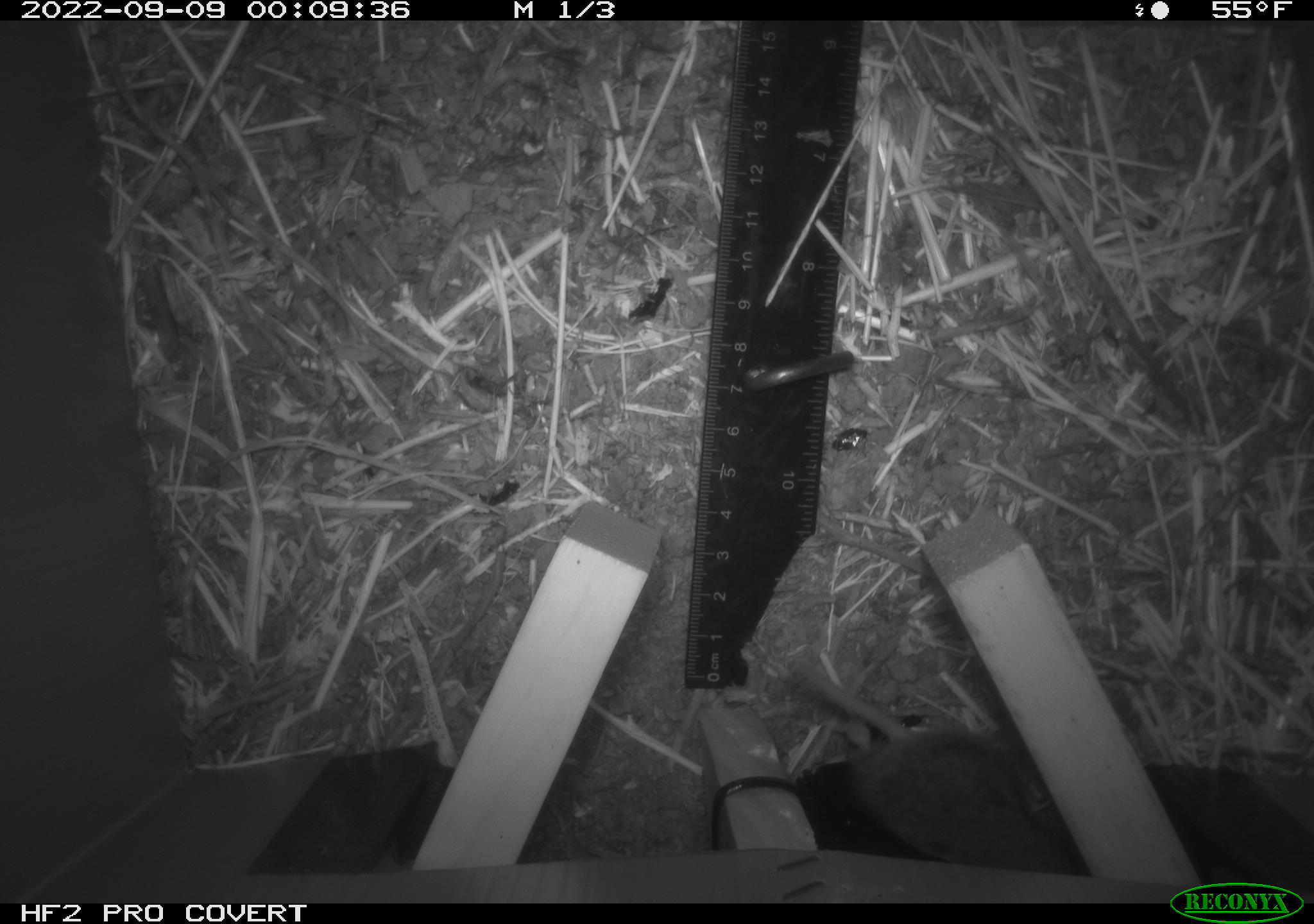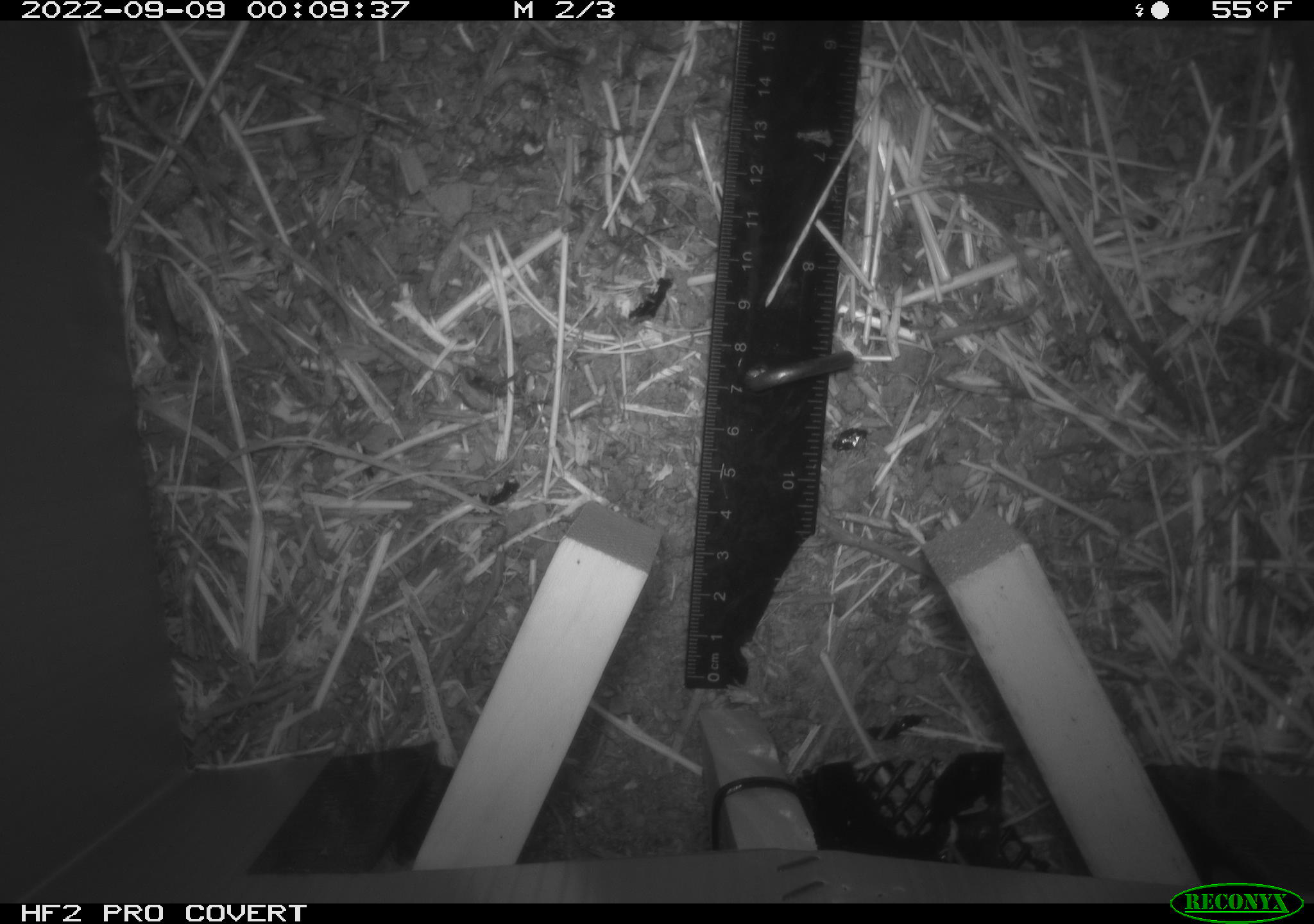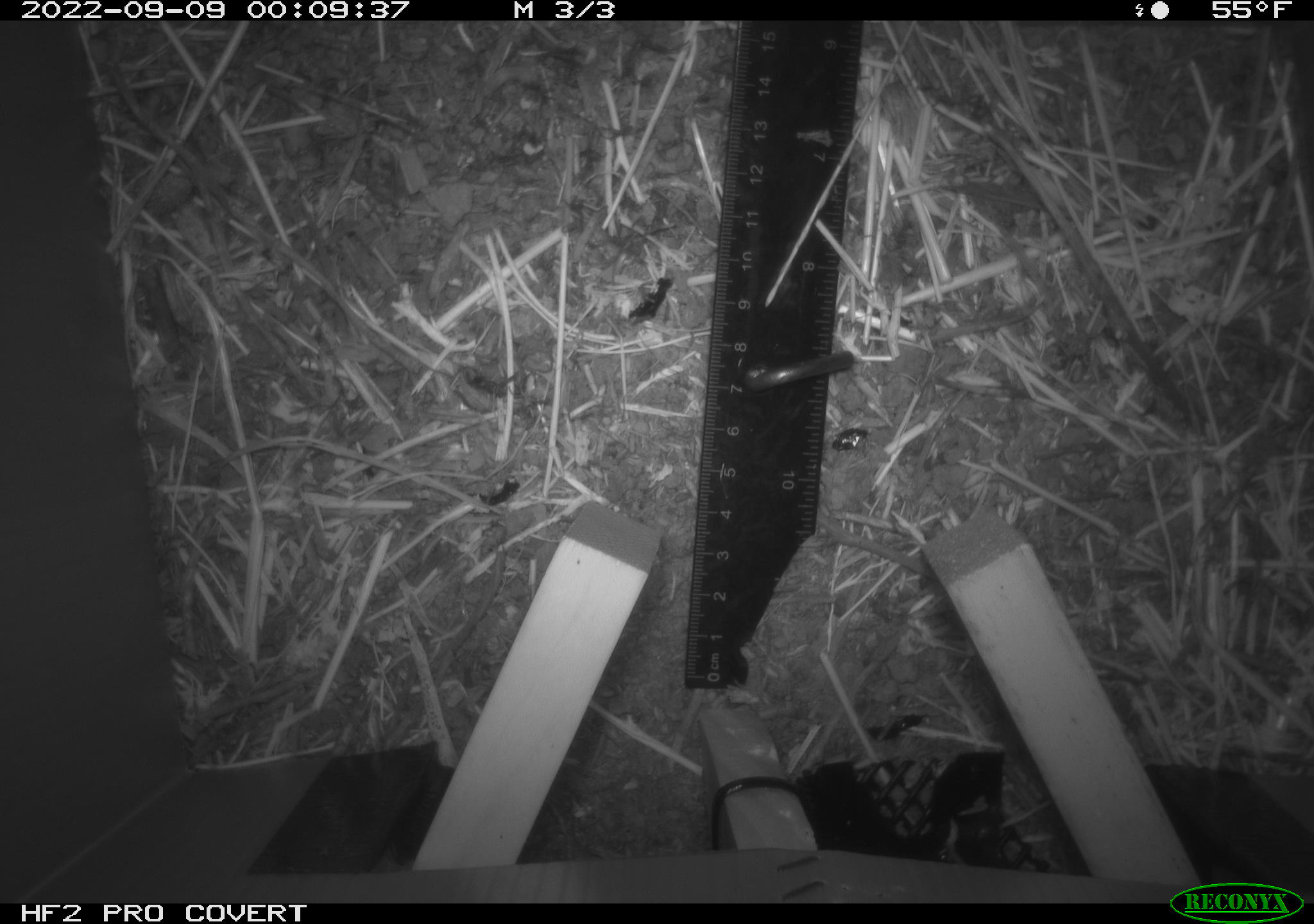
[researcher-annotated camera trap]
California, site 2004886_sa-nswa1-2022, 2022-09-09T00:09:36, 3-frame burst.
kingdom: Animalia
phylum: Chordata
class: Mammalia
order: Rodentia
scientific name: Rodentia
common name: rodent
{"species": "rodent (Rodentia)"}